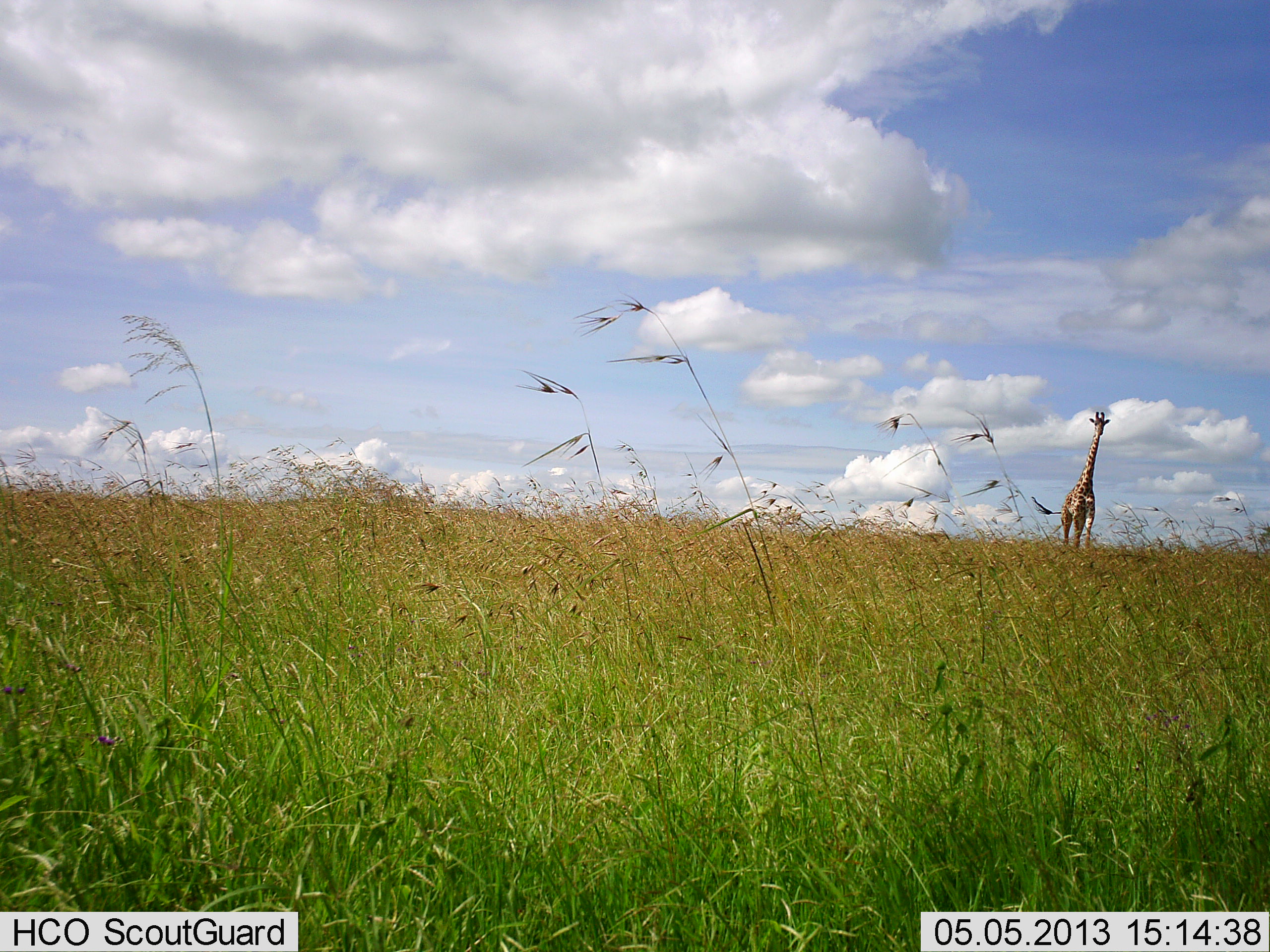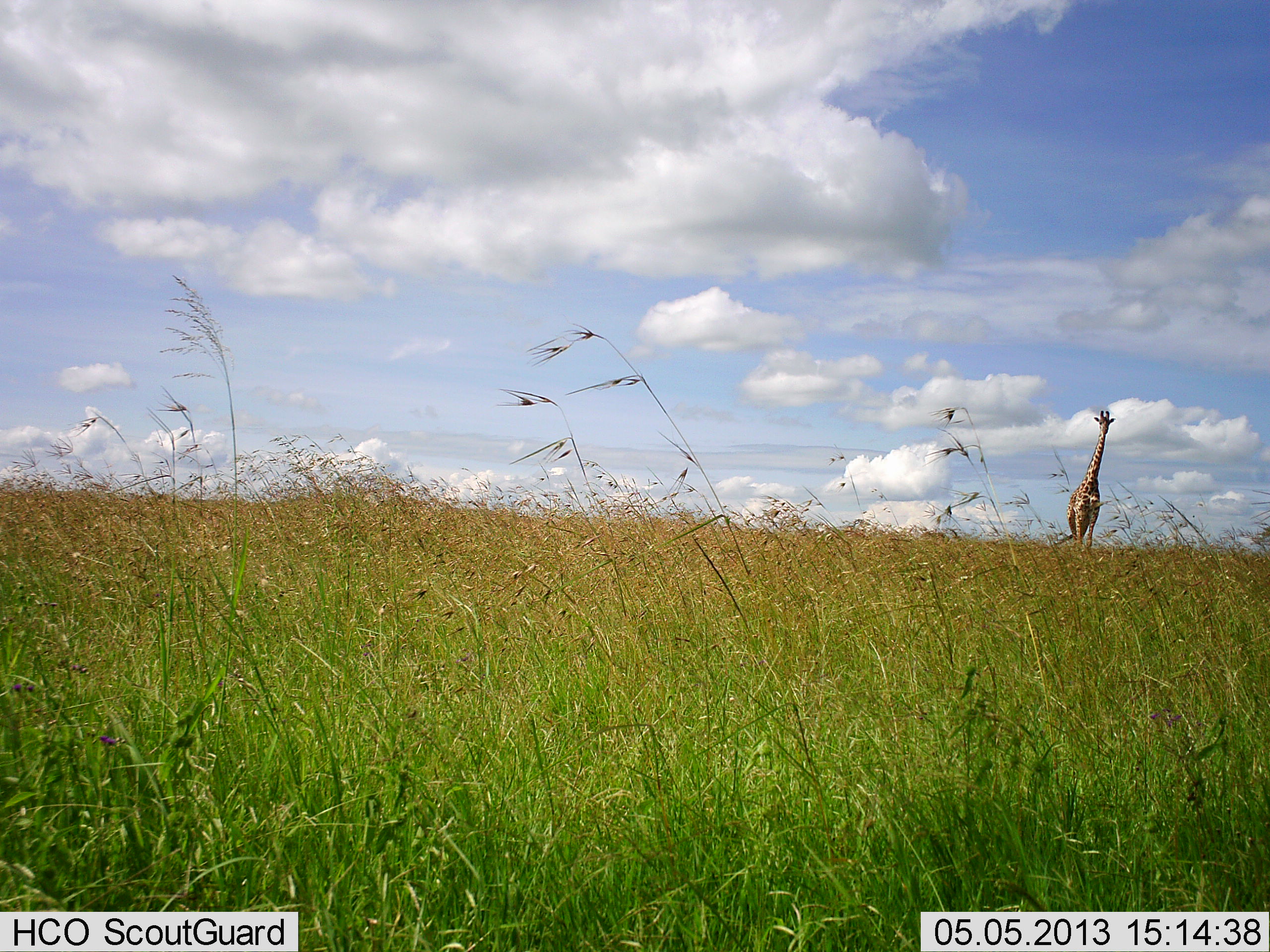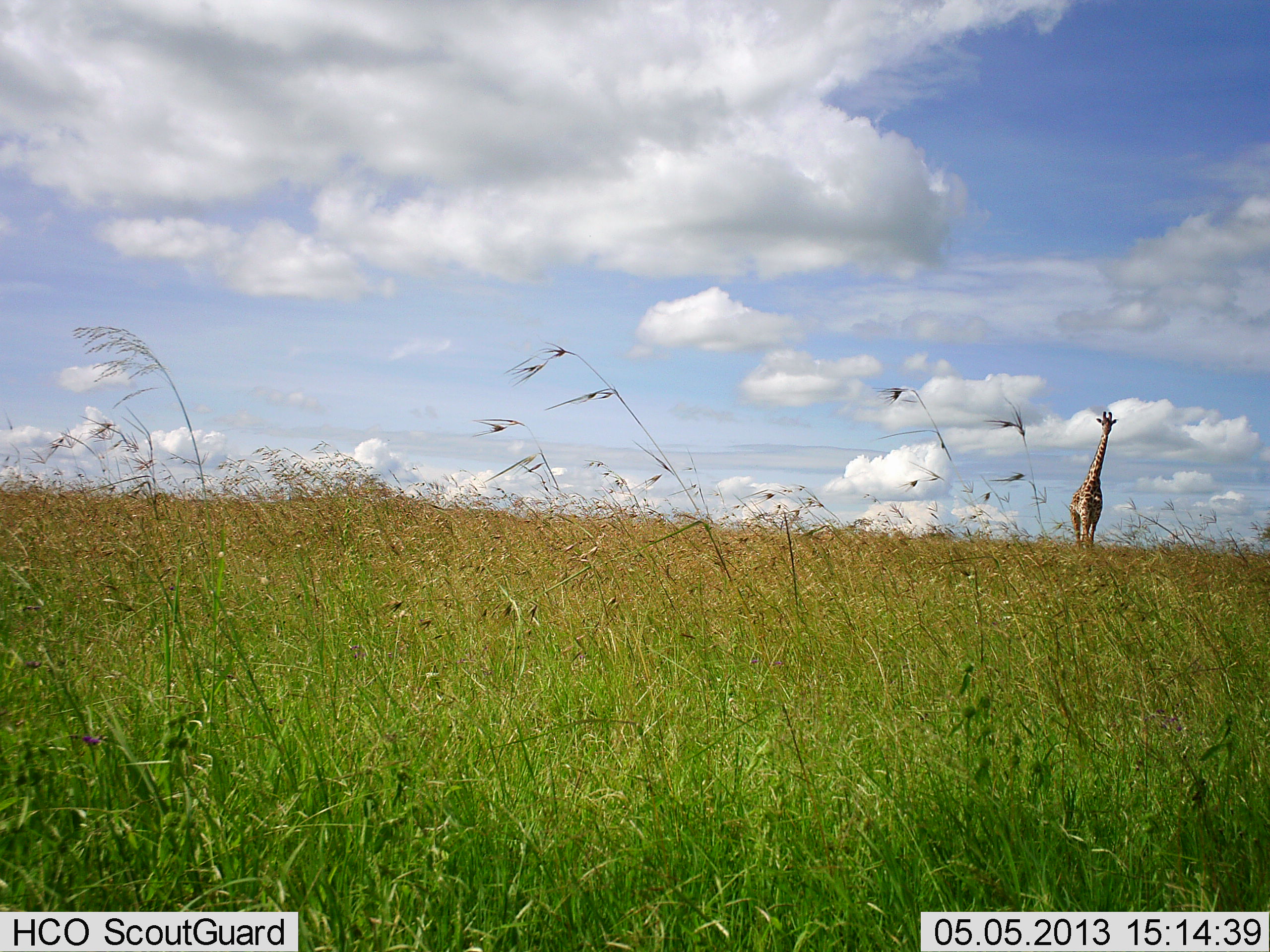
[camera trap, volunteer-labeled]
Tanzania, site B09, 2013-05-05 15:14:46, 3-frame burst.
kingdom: Animalia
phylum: Chordata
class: Mammalia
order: Artiodactyla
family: Giraffidae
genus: Giraffa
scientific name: Giraffa camelopardalis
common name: giraffe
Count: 1.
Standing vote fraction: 31%.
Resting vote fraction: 3%.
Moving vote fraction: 69%.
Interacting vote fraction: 0%.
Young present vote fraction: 0%.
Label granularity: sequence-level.